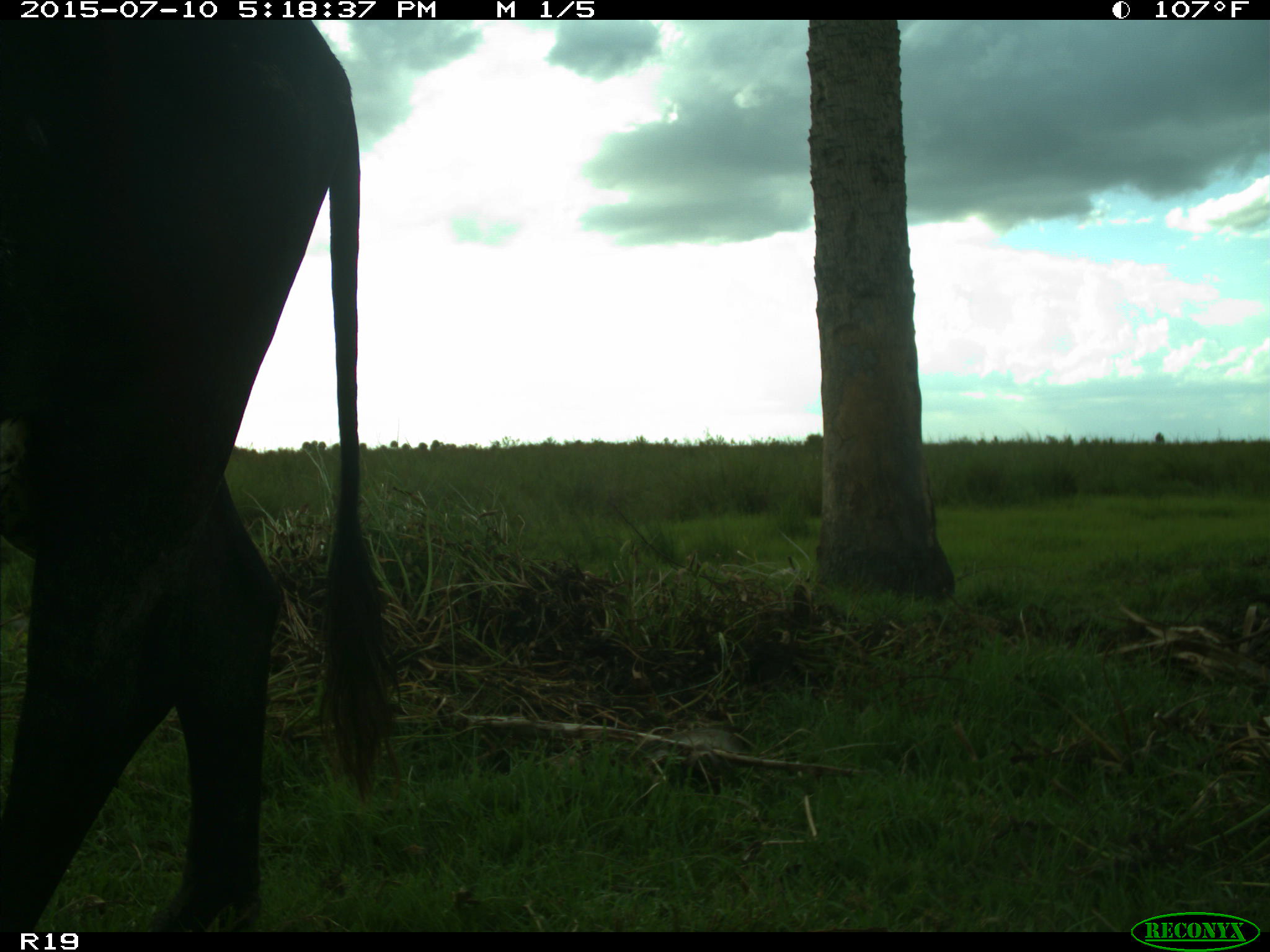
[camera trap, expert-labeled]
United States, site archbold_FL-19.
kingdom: Animalia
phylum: Chordata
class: Mammalia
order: Artiodactyla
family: Bovidae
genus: Bos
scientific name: Bos taurus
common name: domestic cow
Bos taurus (domestic cow).